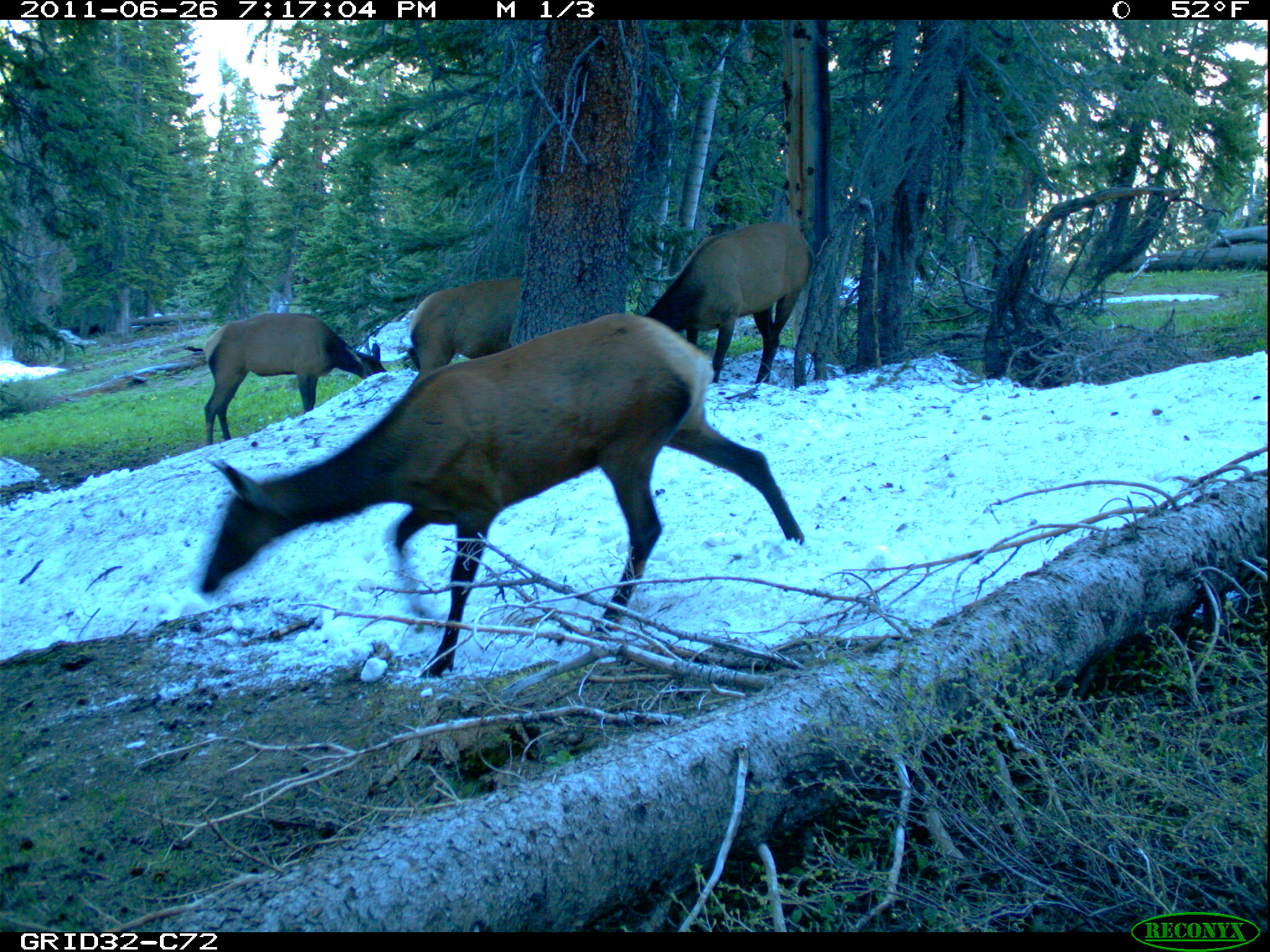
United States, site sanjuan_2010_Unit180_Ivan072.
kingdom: Animalia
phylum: Chordata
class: Mammalia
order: Artiodactyla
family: Cervidae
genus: Cervus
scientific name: Cervus elaphus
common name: red deer